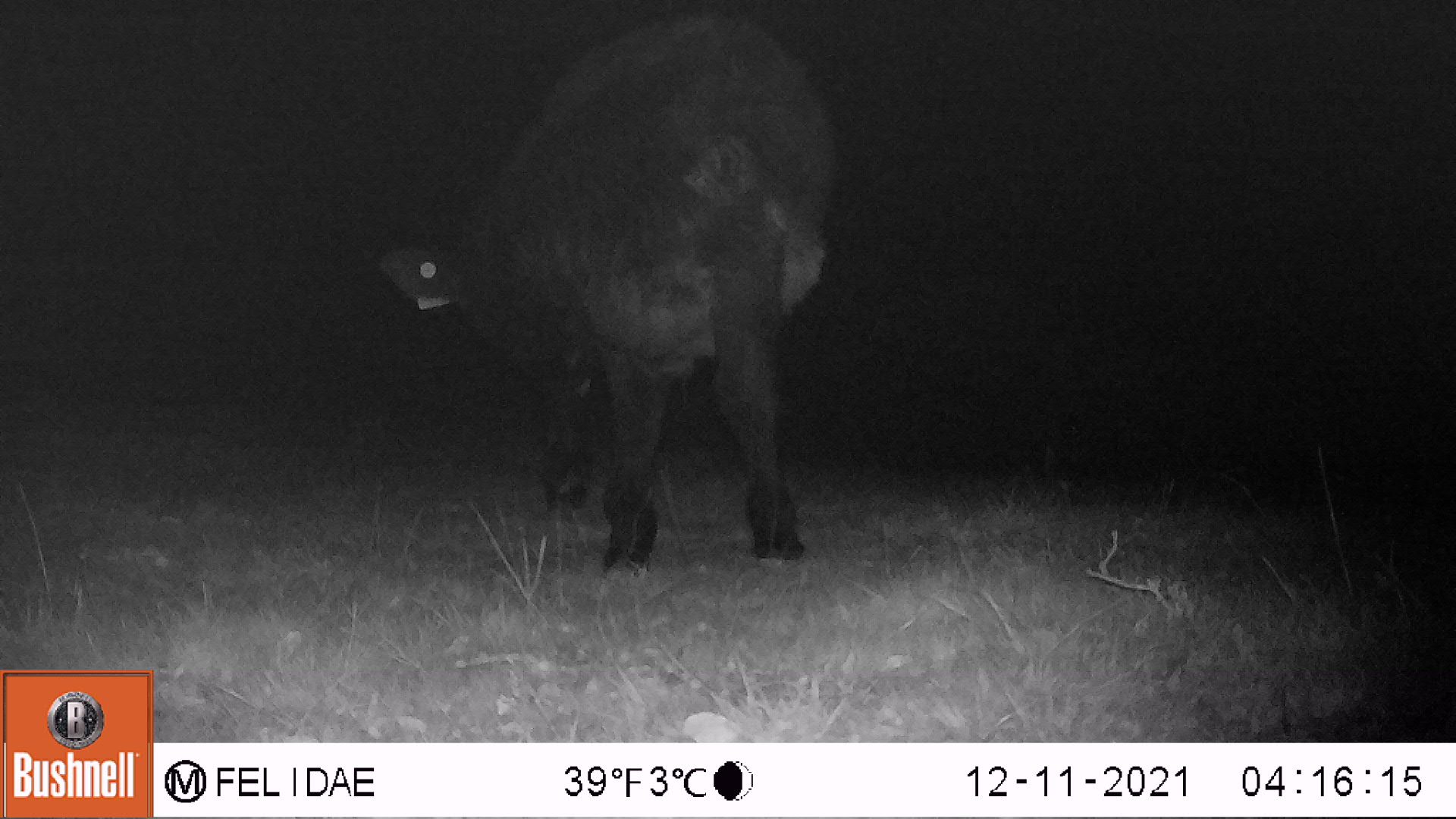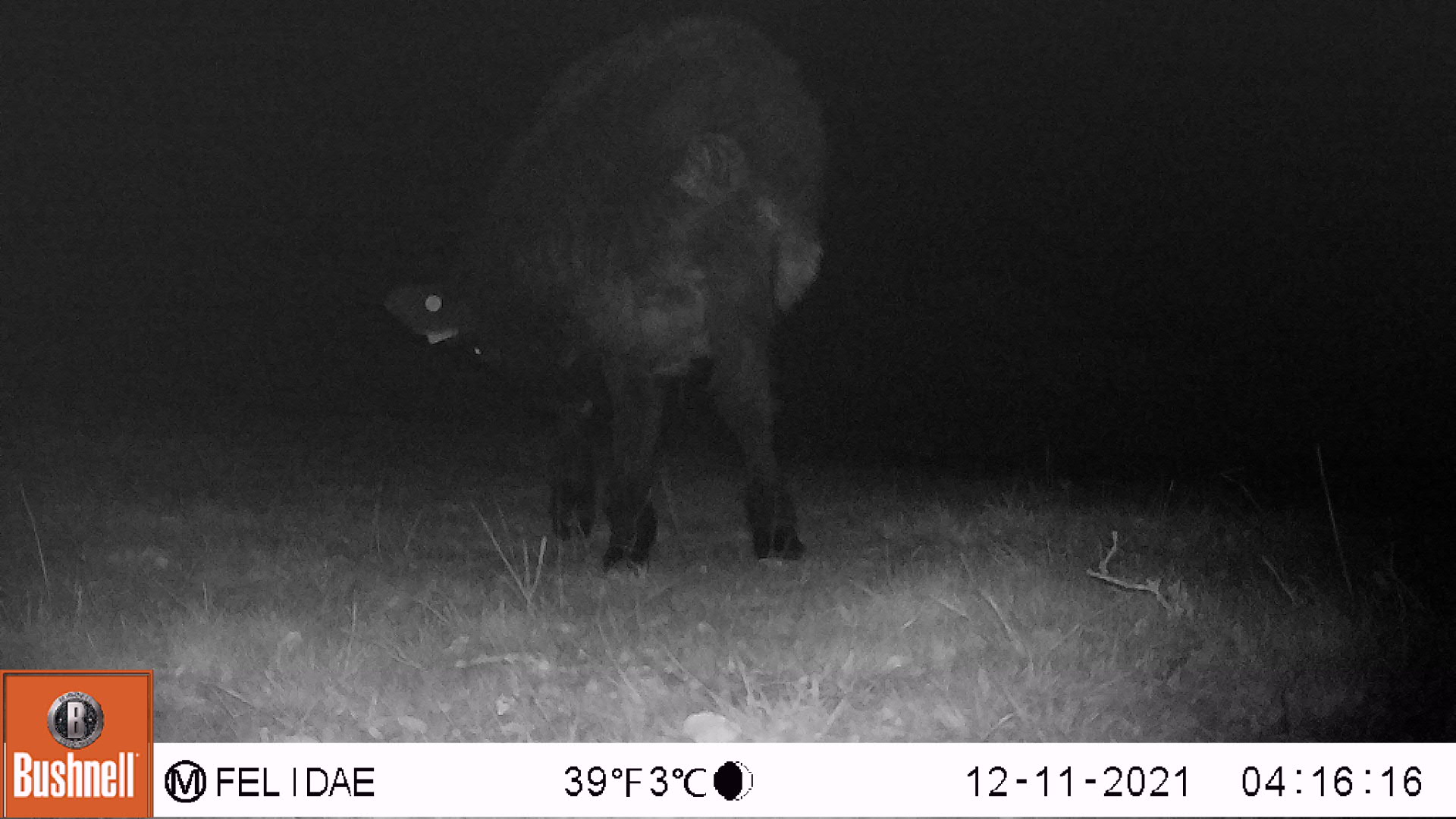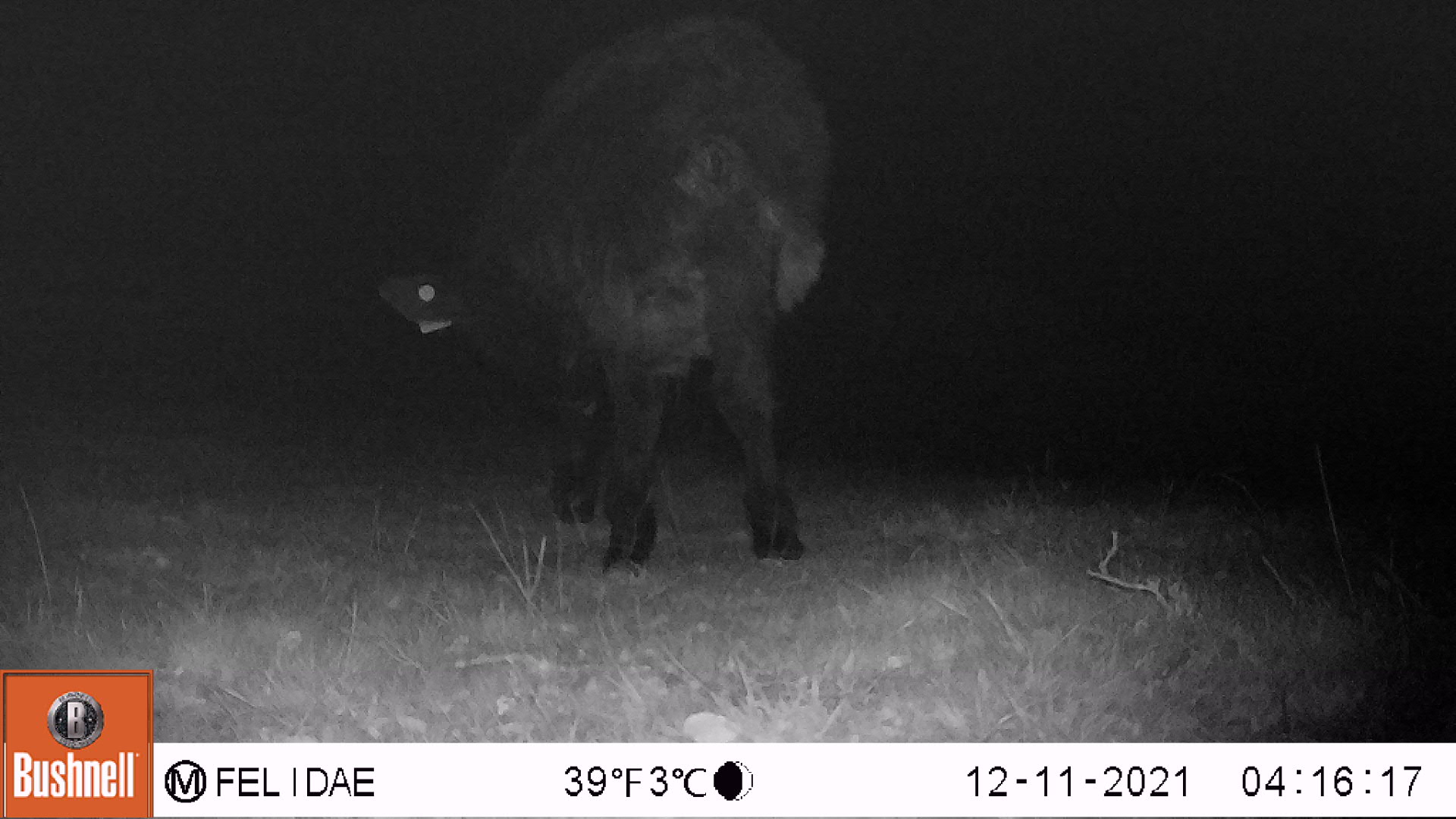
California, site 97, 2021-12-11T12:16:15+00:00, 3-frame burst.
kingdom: Animalia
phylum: Chordata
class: Mammalia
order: Artiodactyla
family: Bovidae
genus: Bos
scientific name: Bos taurus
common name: domestic cattle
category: cattle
Cattle (domestic cattle) (Bos taurus).